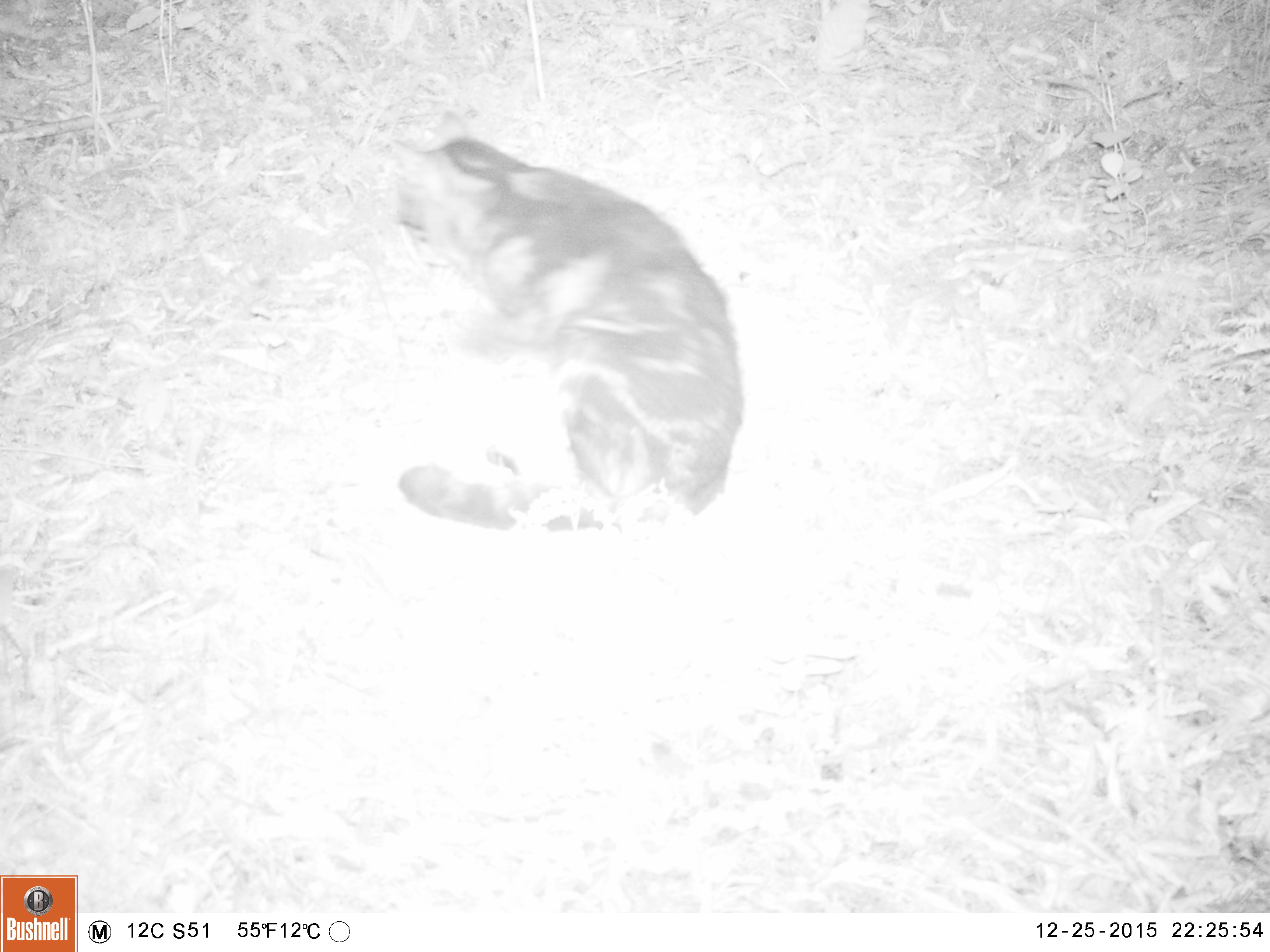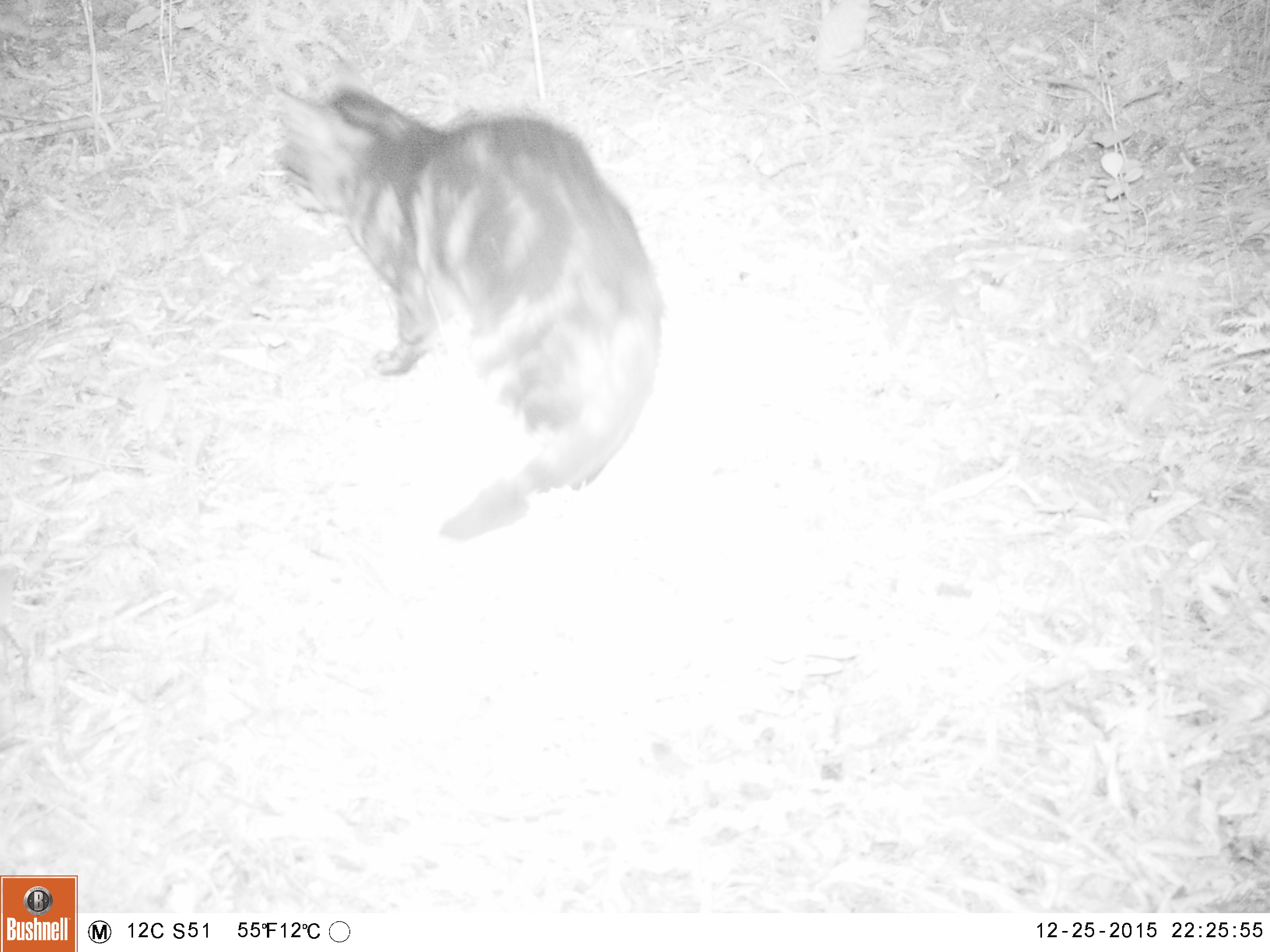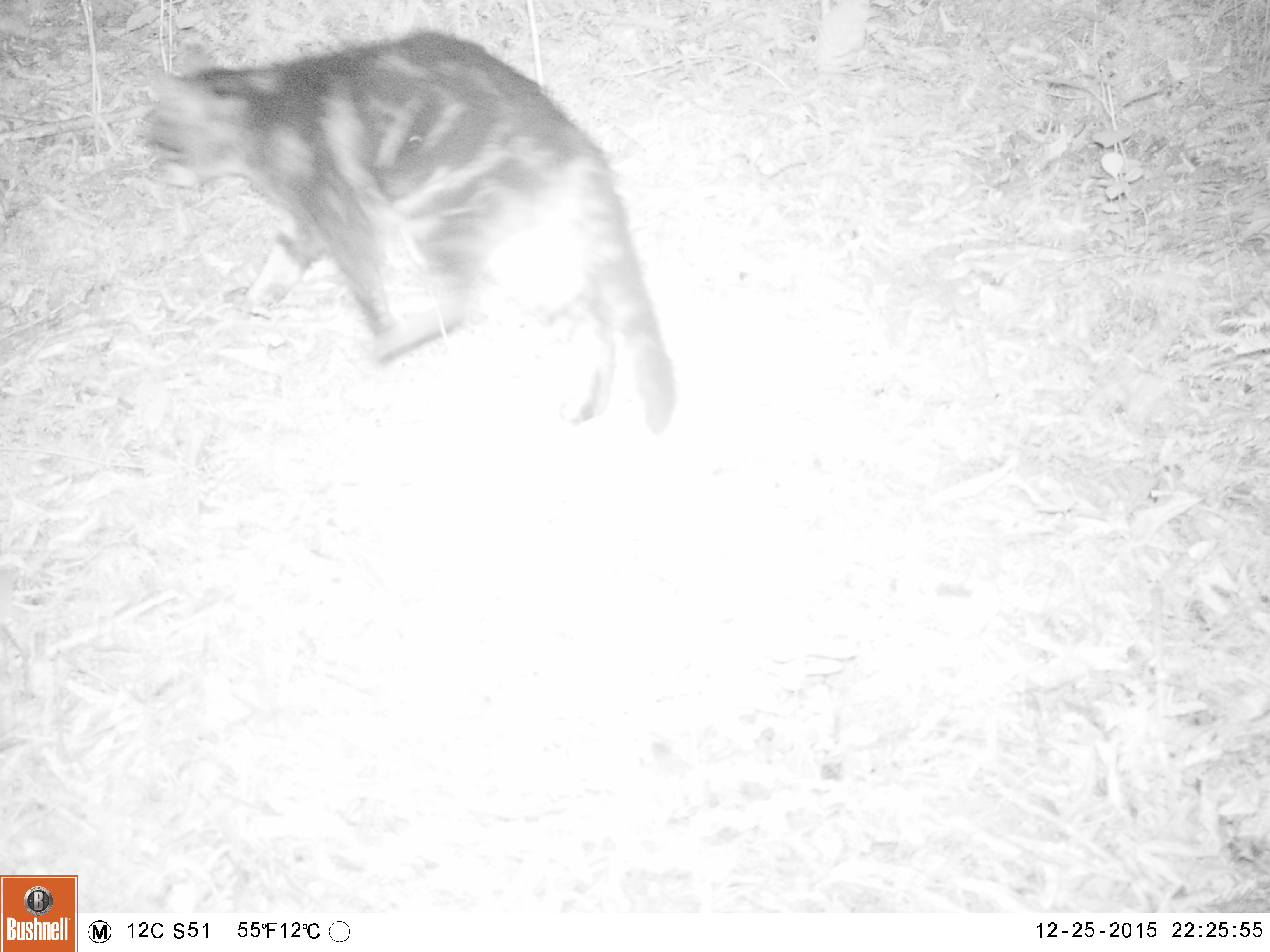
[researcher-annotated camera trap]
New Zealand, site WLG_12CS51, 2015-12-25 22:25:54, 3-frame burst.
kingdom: Animalia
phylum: Chordata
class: Mammalia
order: Carnivora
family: Felidae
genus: Felis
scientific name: Felis catus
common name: domestic cat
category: cat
Cat (domestic cat) (Felis catus).